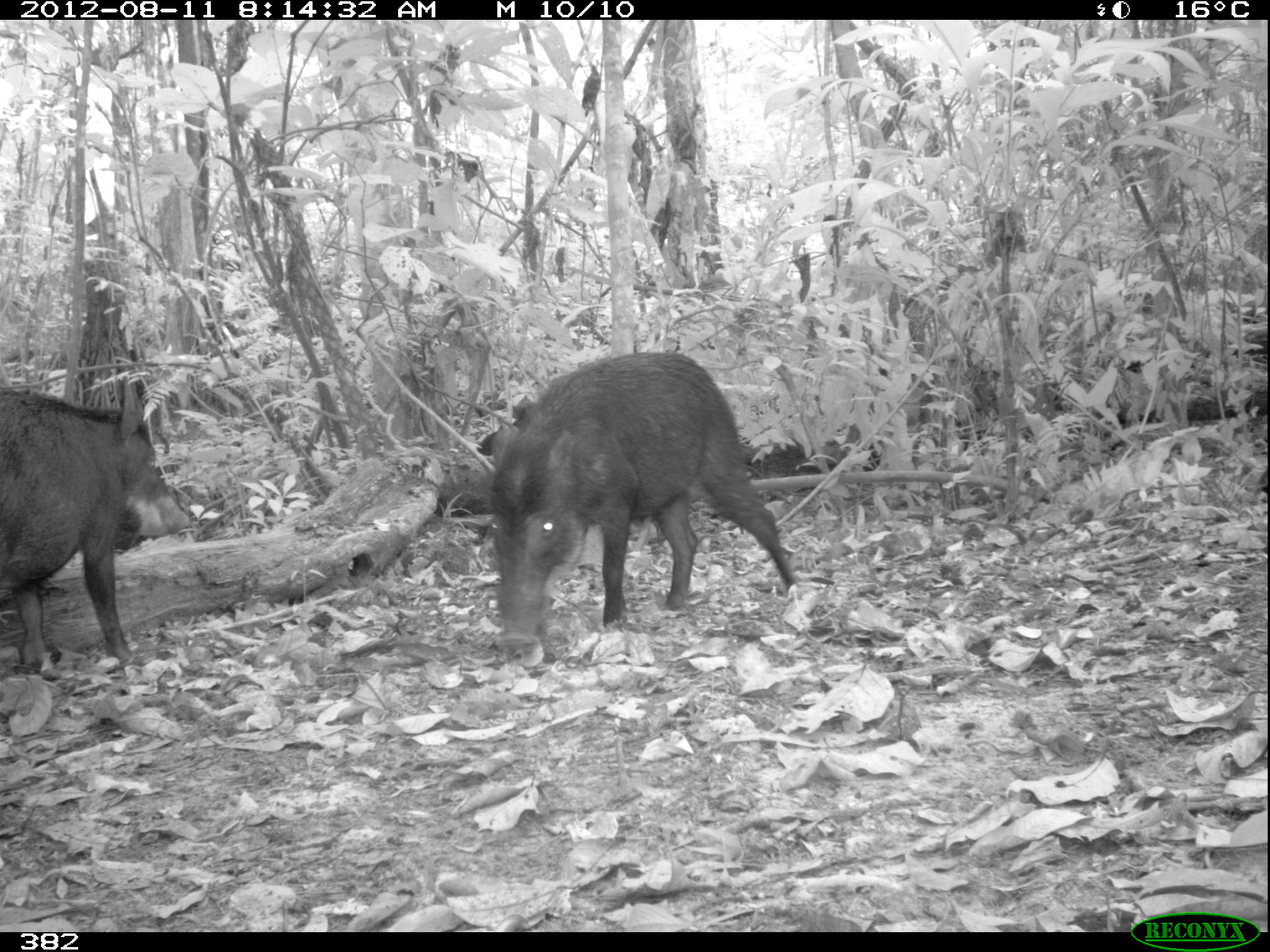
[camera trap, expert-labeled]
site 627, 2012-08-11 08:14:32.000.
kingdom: Animalia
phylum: Chordata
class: Mammalia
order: Artiodactyla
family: Tayassuidae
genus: Tayassu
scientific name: Tayassu pecari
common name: white-lipped peccary